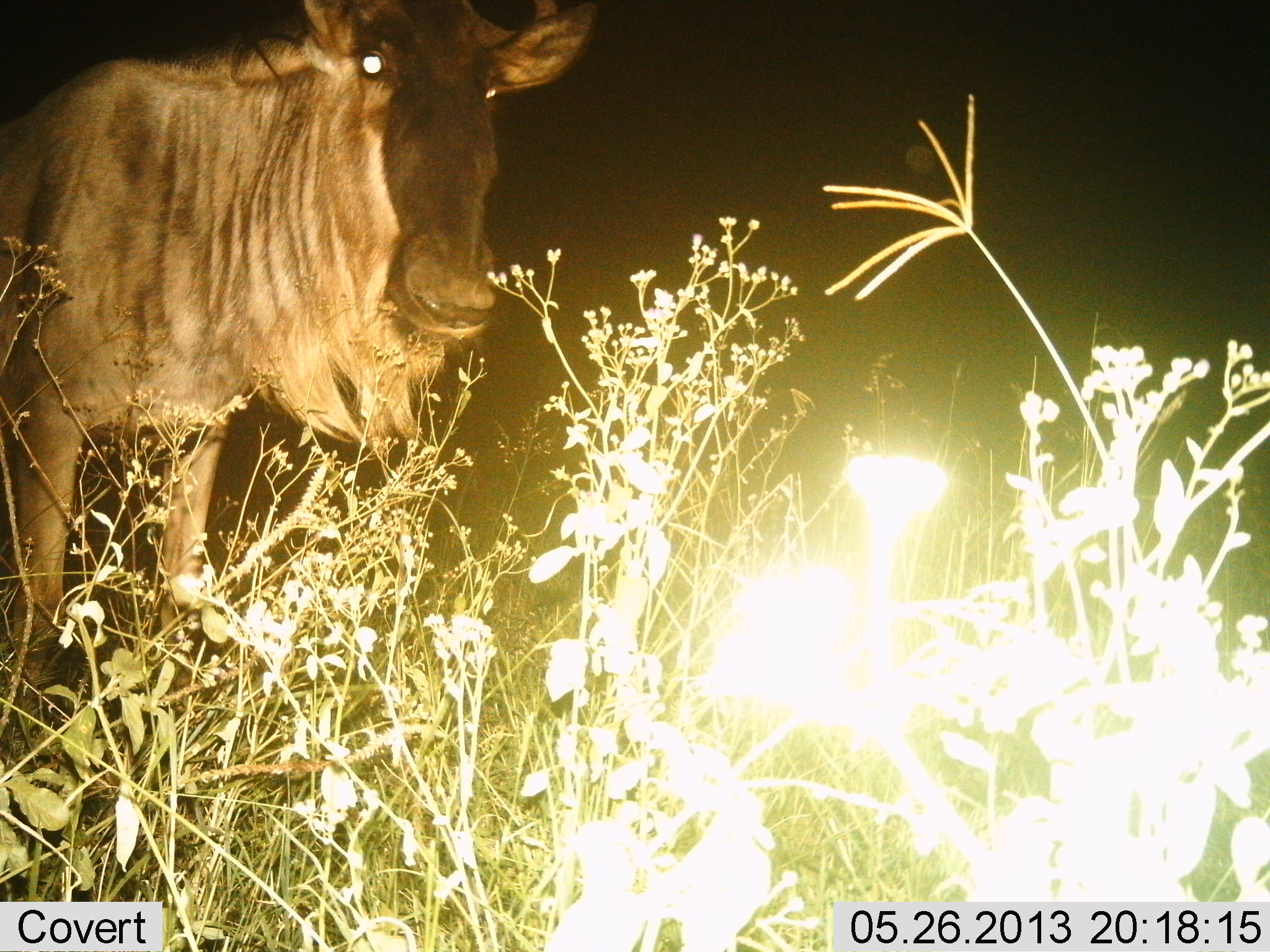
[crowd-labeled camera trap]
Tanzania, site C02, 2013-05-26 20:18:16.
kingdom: Animalia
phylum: Chordata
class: Mammalia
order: Artiodactyla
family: Bovidae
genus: Connochaetes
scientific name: Connochaetes taurinus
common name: blue wildebeest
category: wildebeest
Wildebeest (blue wildebeest) (Connochaetes taurinus), count 1. Behavior (volunteer vote fractions): standing 100%, resting 0%, moving 0%, interacting 0%. Young present (vote fraction): 0%. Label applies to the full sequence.